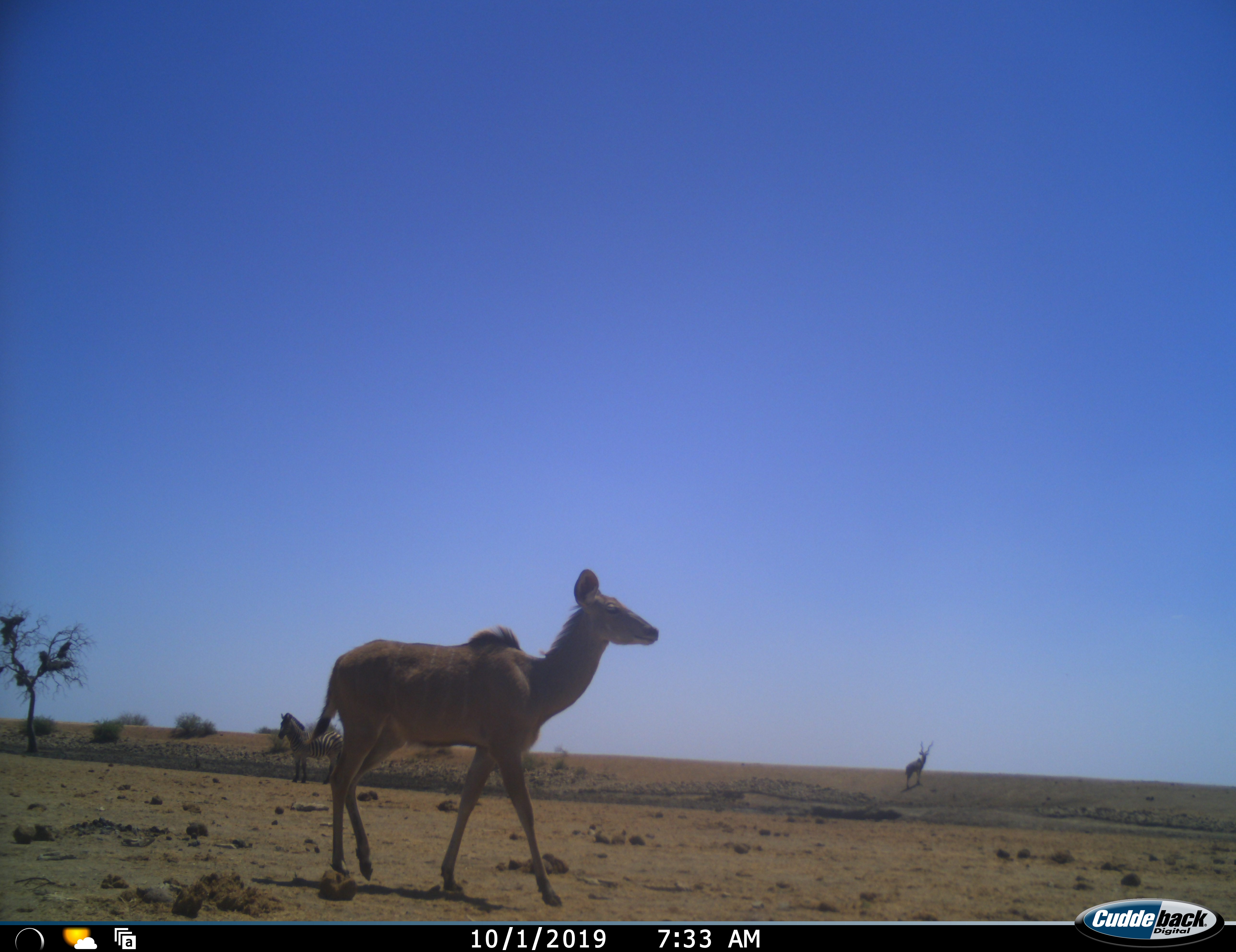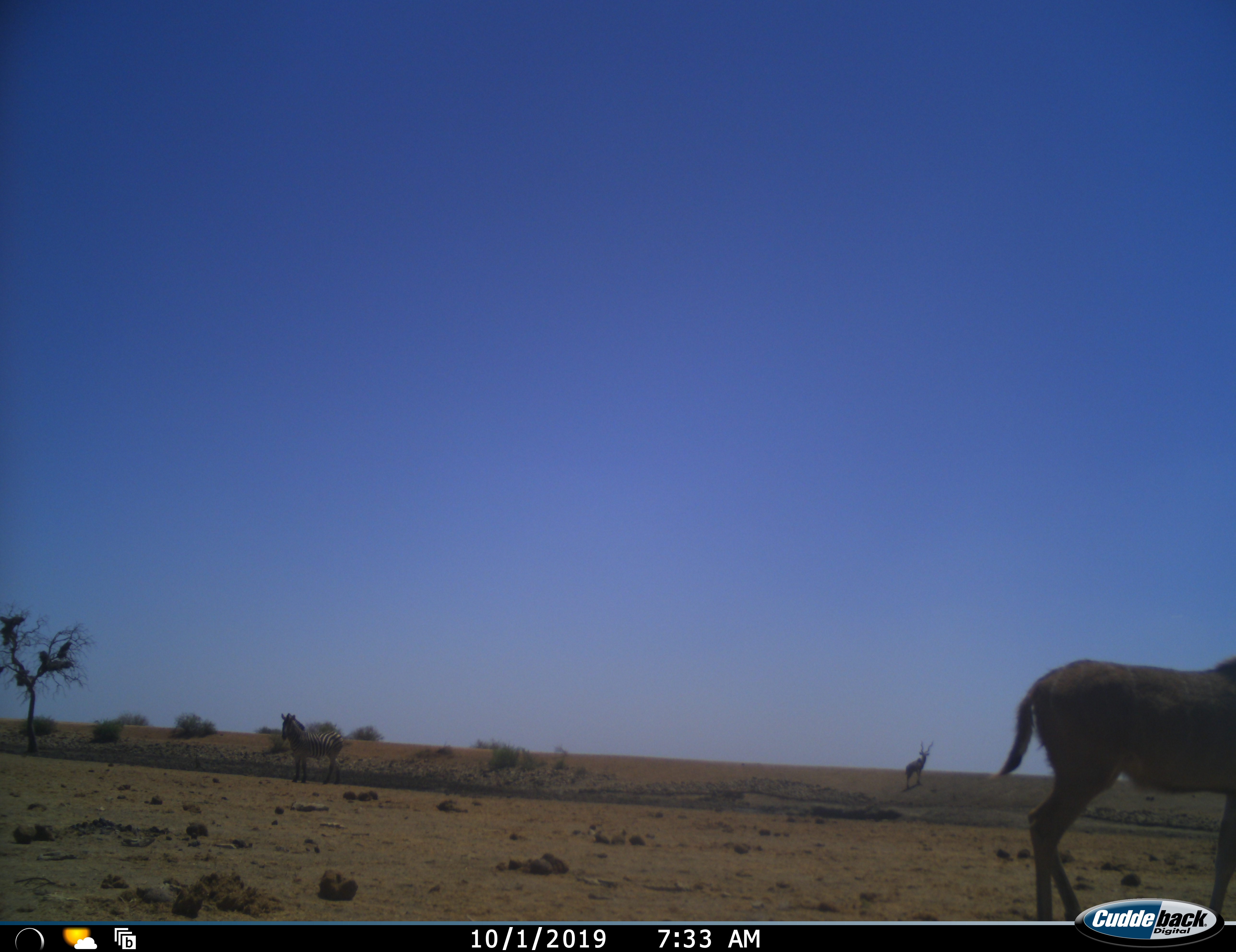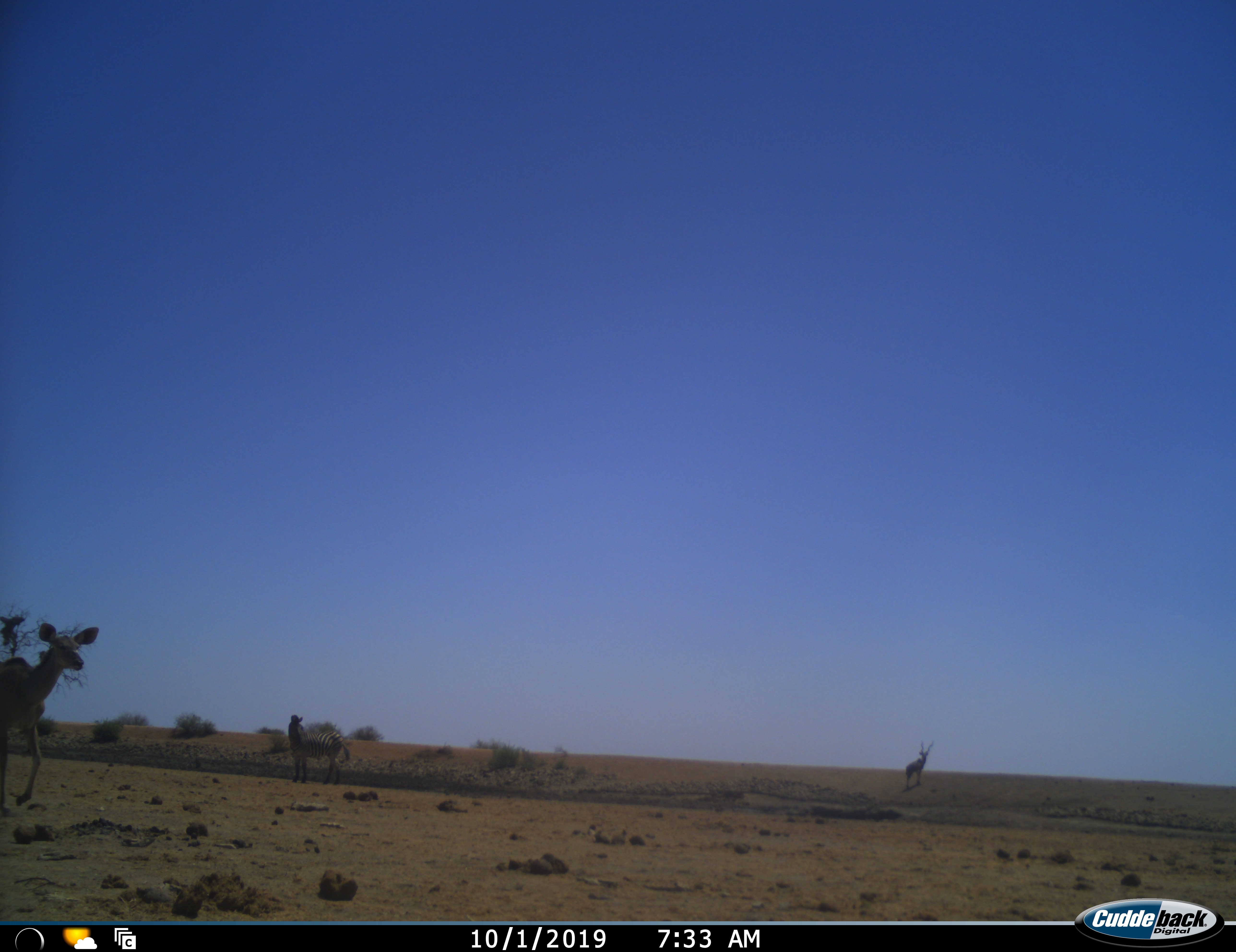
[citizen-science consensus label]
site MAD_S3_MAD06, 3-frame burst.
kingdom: Animalia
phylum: Chordata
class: Mammalia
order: Artiodactyla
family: Bovidae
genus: Tragelaphus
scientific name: Tragelaphus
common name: kudu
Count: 3.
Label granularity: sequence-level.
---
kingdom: Animalia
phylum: Chordata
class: Mammalia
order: Perissodactyla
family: Equidae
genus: Equus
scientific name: Equus quagga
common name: plains zebra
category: zebraplains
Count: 1.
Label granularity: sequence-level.